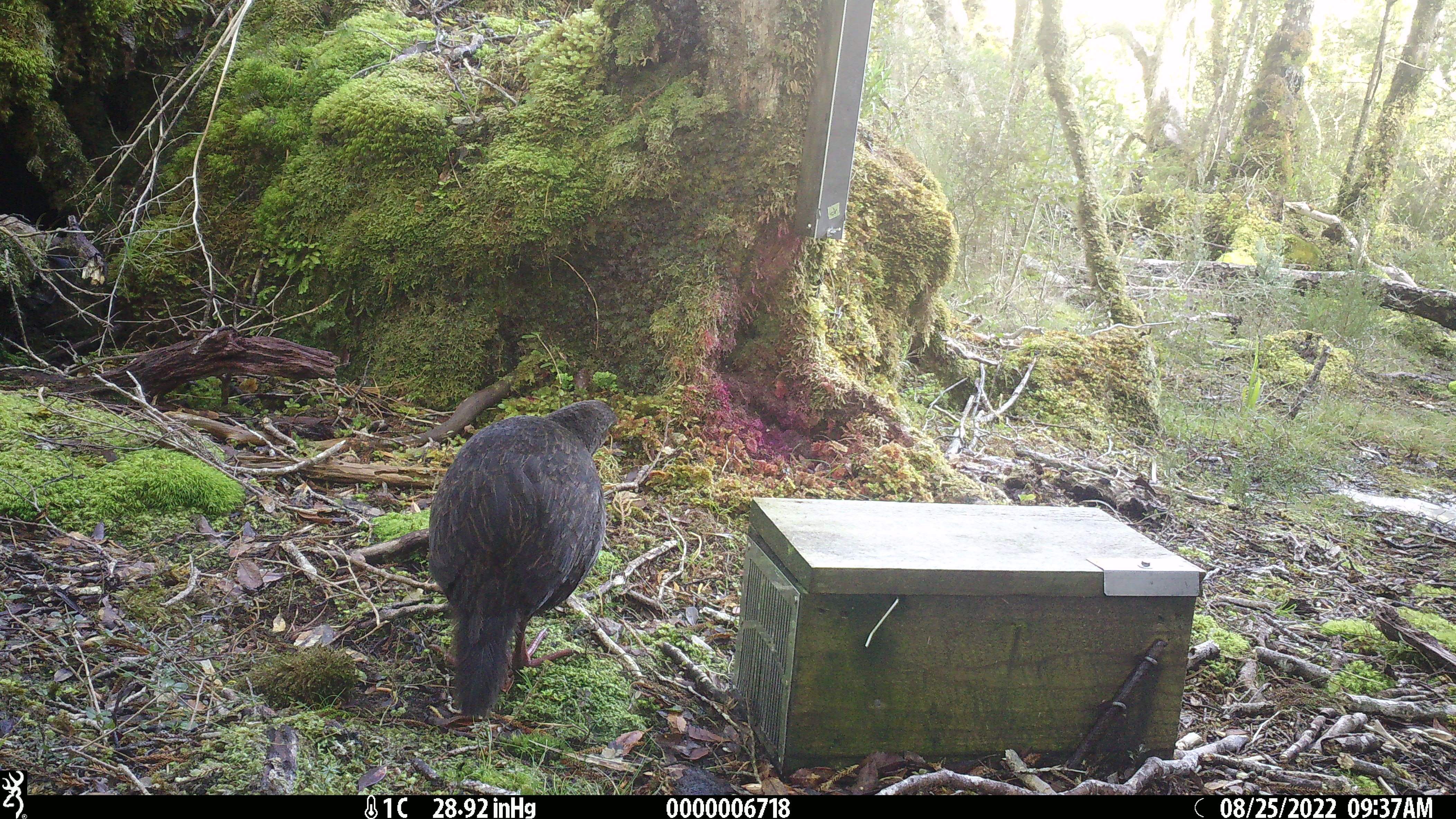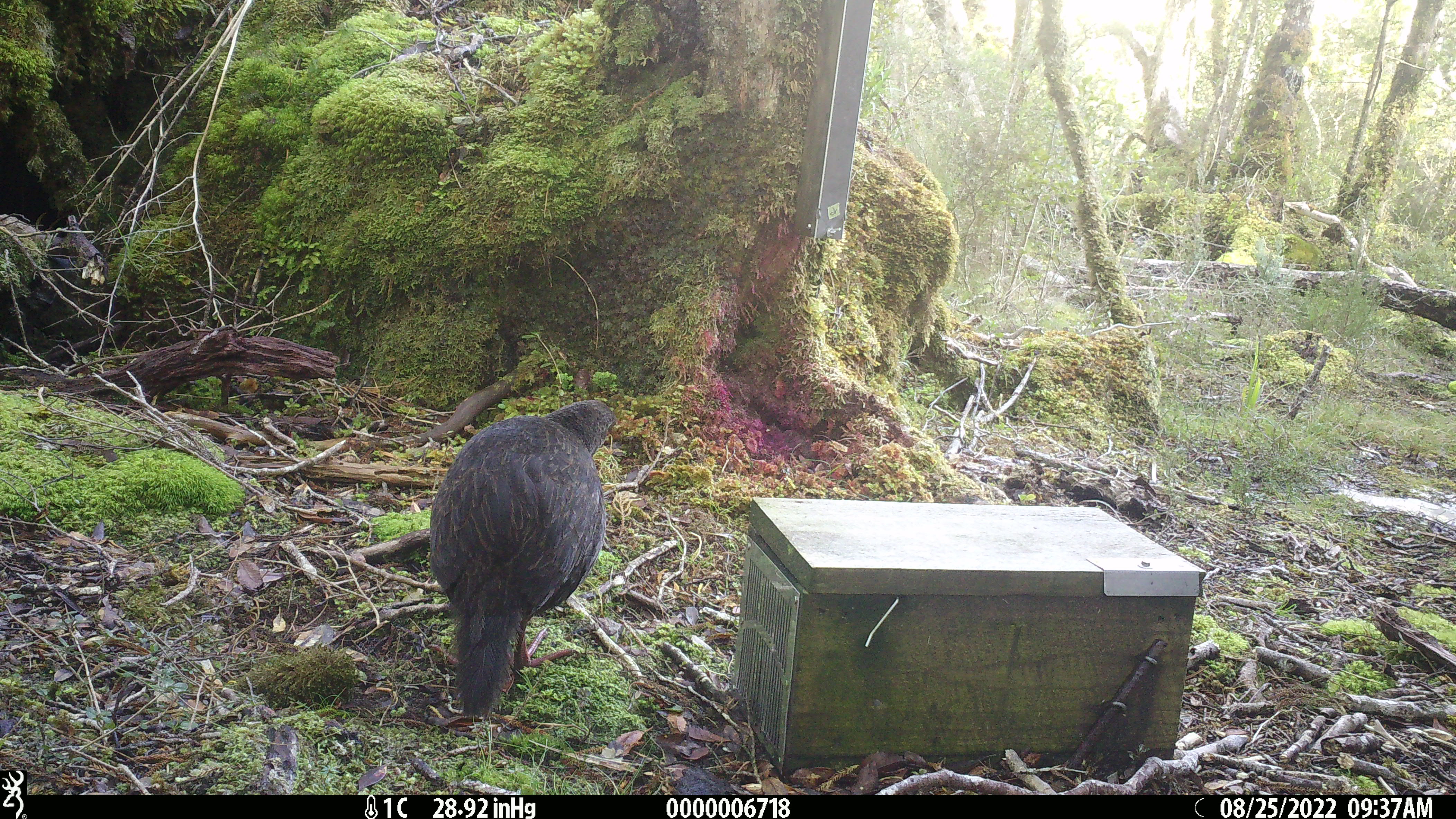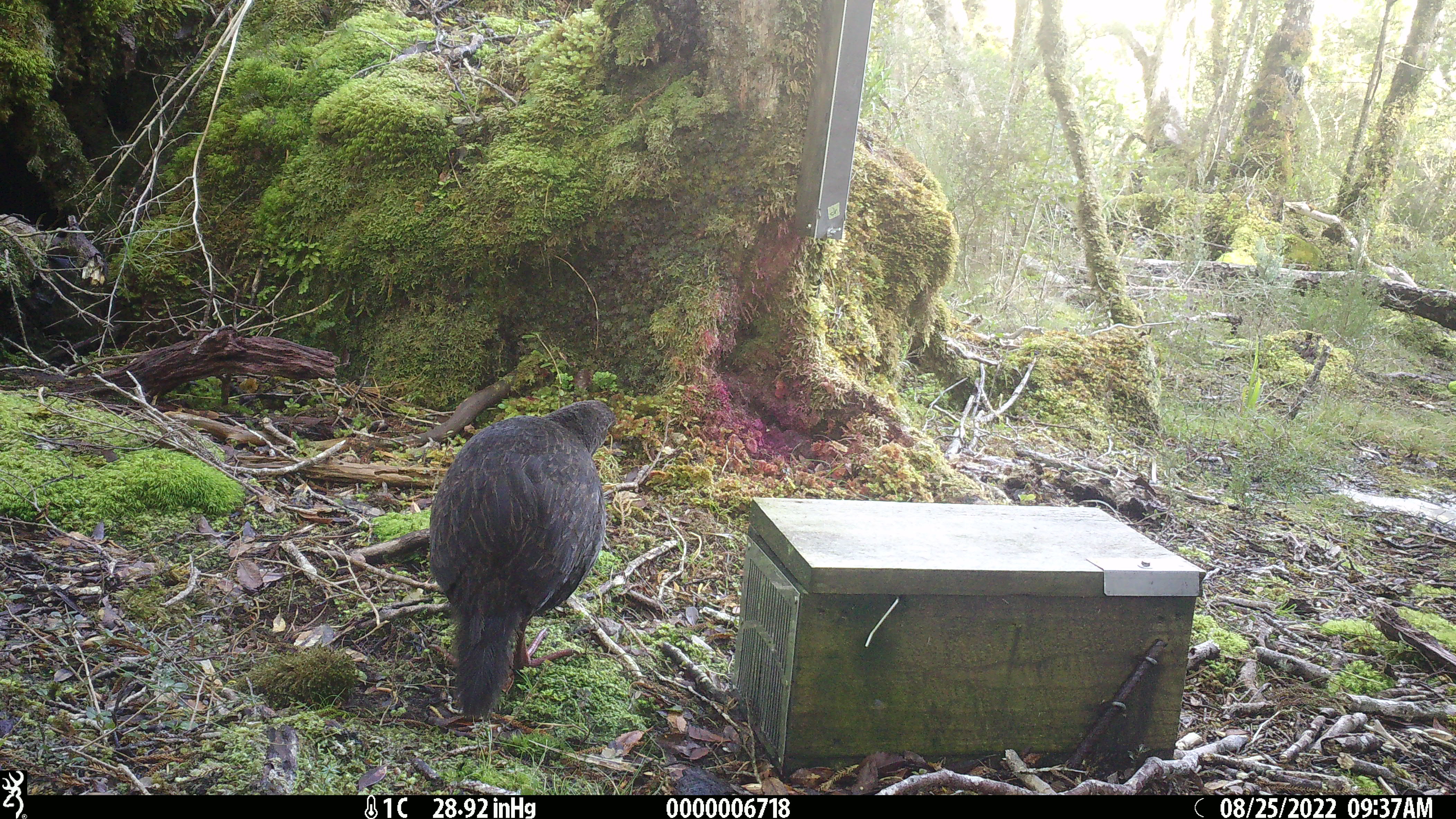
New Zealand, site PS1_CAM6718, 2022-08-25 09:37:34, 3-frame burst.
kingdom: Animalia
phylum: Chordata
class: Aves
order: Gruiformes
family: Rallidae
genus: Gallirallus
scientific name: Gallirallus australis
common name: weka